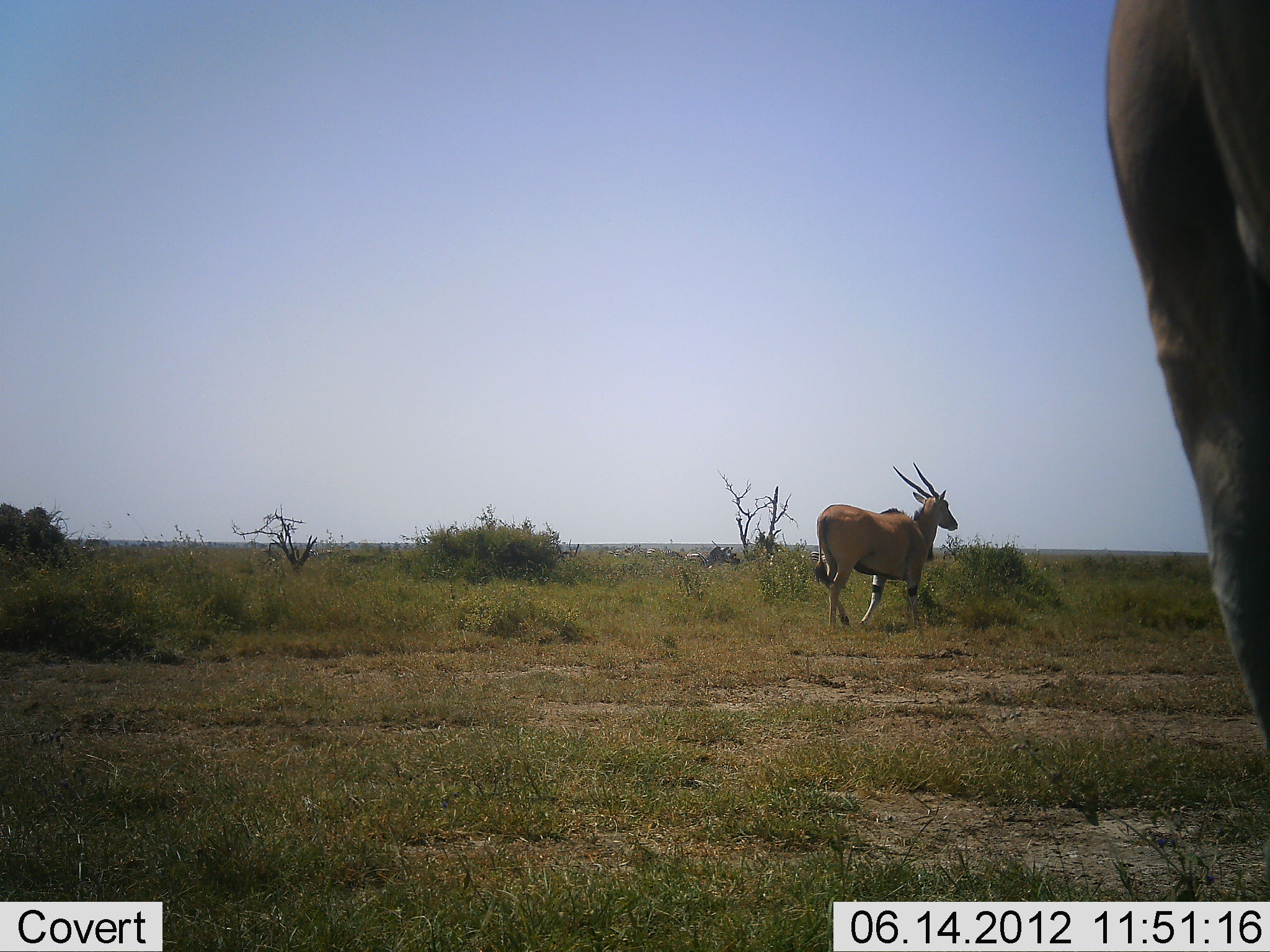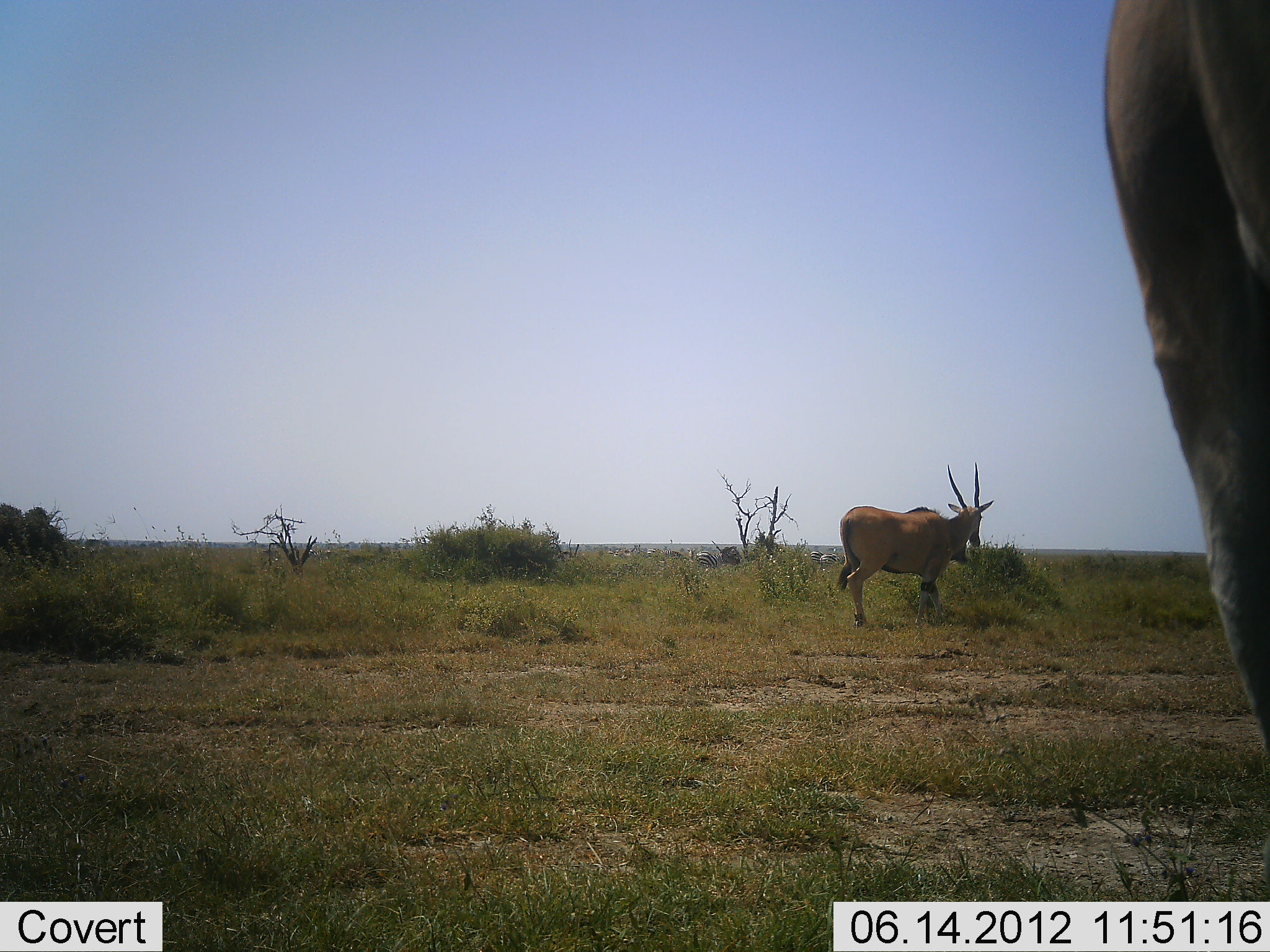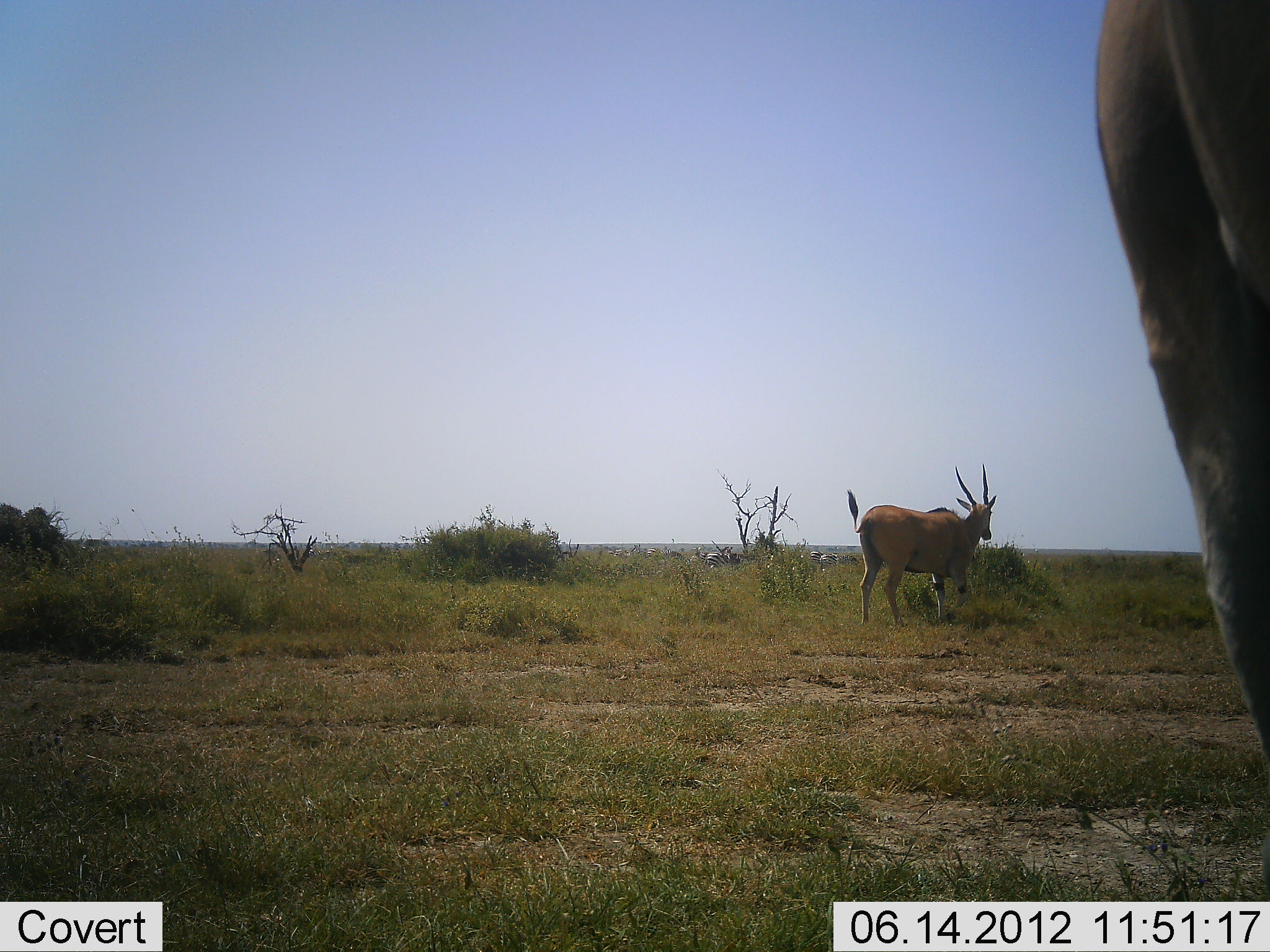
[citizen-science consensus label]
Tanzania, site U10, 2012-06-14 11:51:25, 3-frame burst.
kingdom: Animalia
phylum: Chordata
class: Mammalia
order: Artiodactyla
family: Bovidae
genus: Tragelaphus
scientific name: Tragelaphus oryx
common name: eland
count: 2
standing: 67%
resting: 0%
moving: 92%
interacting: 0%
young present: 0%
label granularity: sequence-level